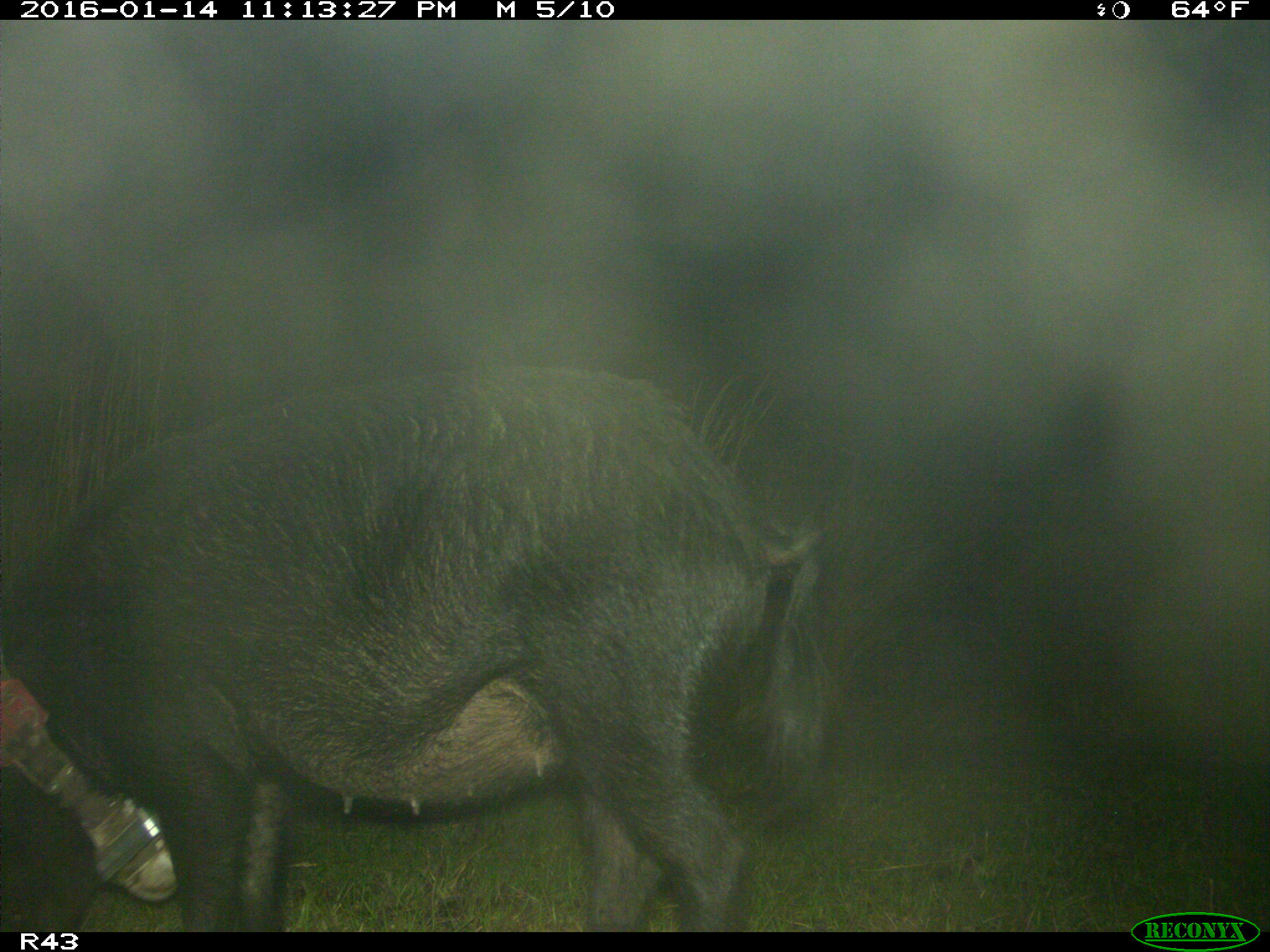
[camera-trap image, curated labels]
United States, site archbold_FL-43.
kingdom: Animalia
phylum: Chordata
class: Mammalia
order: Artiodactyla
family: Suidae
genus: Sus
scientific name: Sus scrofa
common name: wild boar